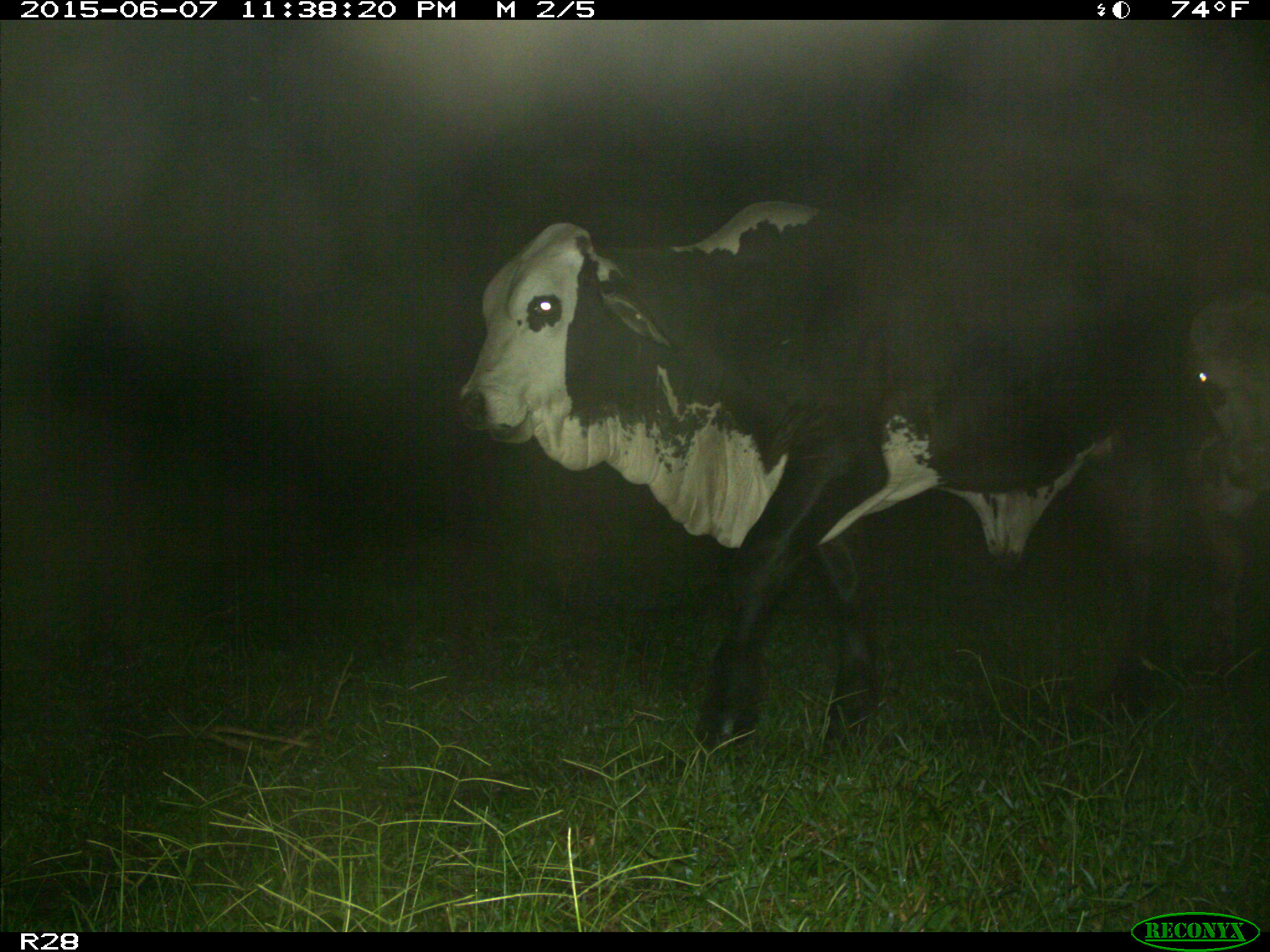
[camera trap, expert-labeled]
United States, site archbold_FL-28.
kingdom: Animalia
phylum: Chordata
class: Mammalia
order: Artiodactyla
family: Bovidae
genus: Bos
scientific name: Bos taurus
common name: domestic cow